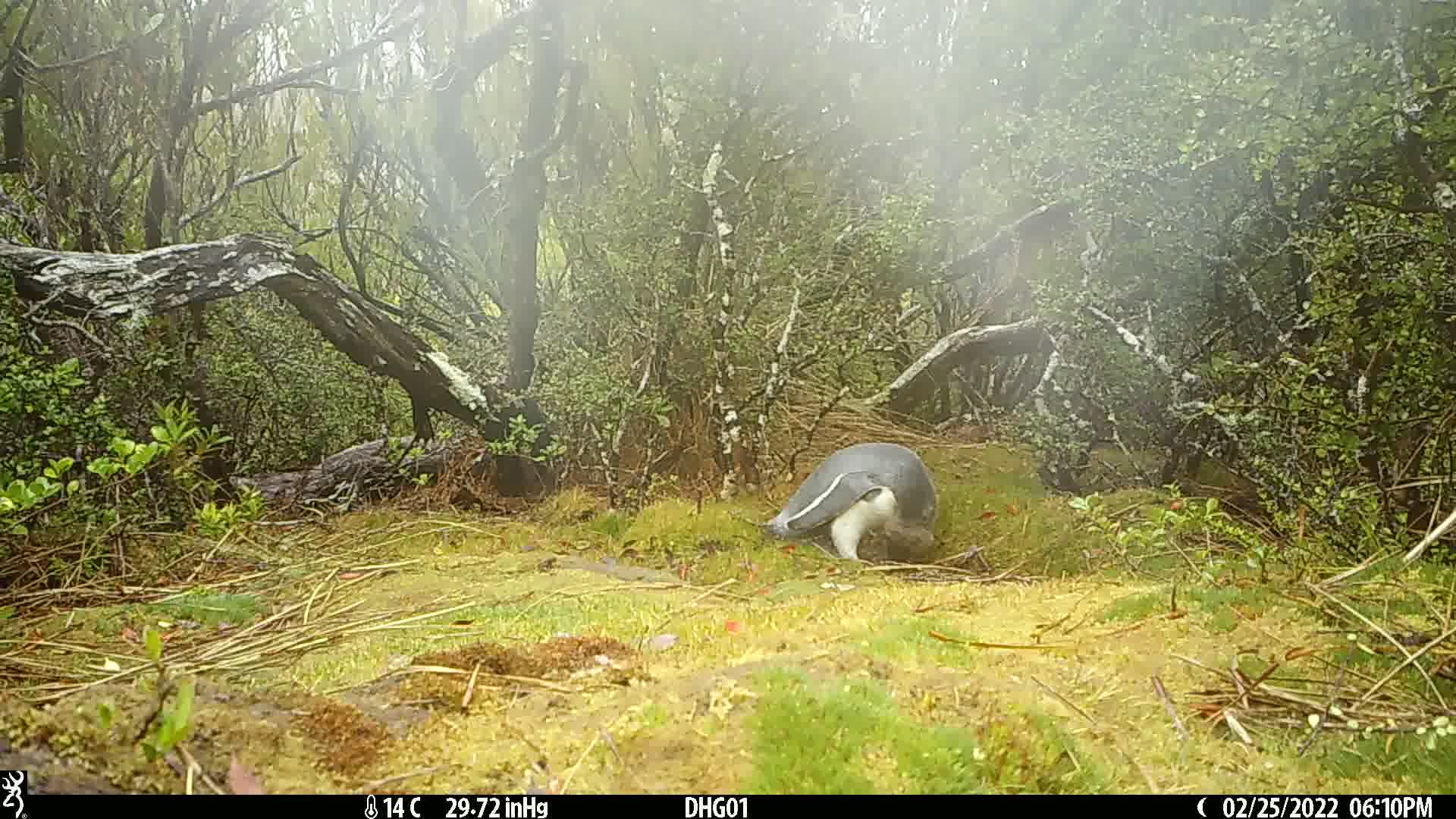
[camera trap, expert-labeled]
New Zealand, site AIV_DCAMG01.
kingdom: Animalia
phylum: Chordata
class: Aves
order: Sphenisciformes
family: Spheniscidae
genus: Megadyptes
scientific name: Megadyptes antipodes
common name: yellow-eyed penguin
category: yellow eyed penguin